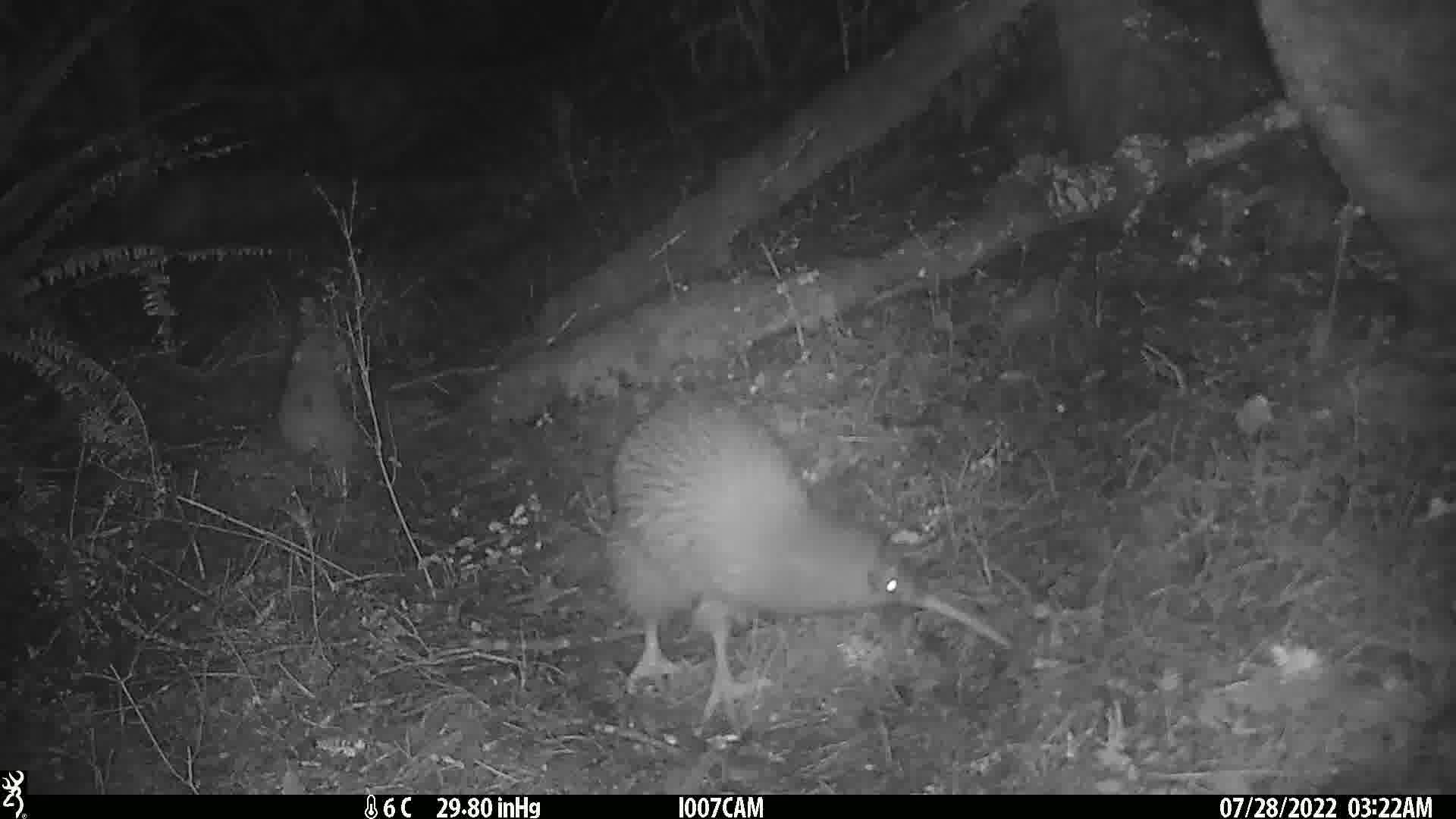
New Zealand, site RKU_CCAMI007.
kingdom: Animalia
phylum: Chordata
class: Aves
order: Apterygiformes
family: Apterygidae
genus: Apteryx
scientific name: Apteryx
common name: kiwi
Kiwi (Apteryx).